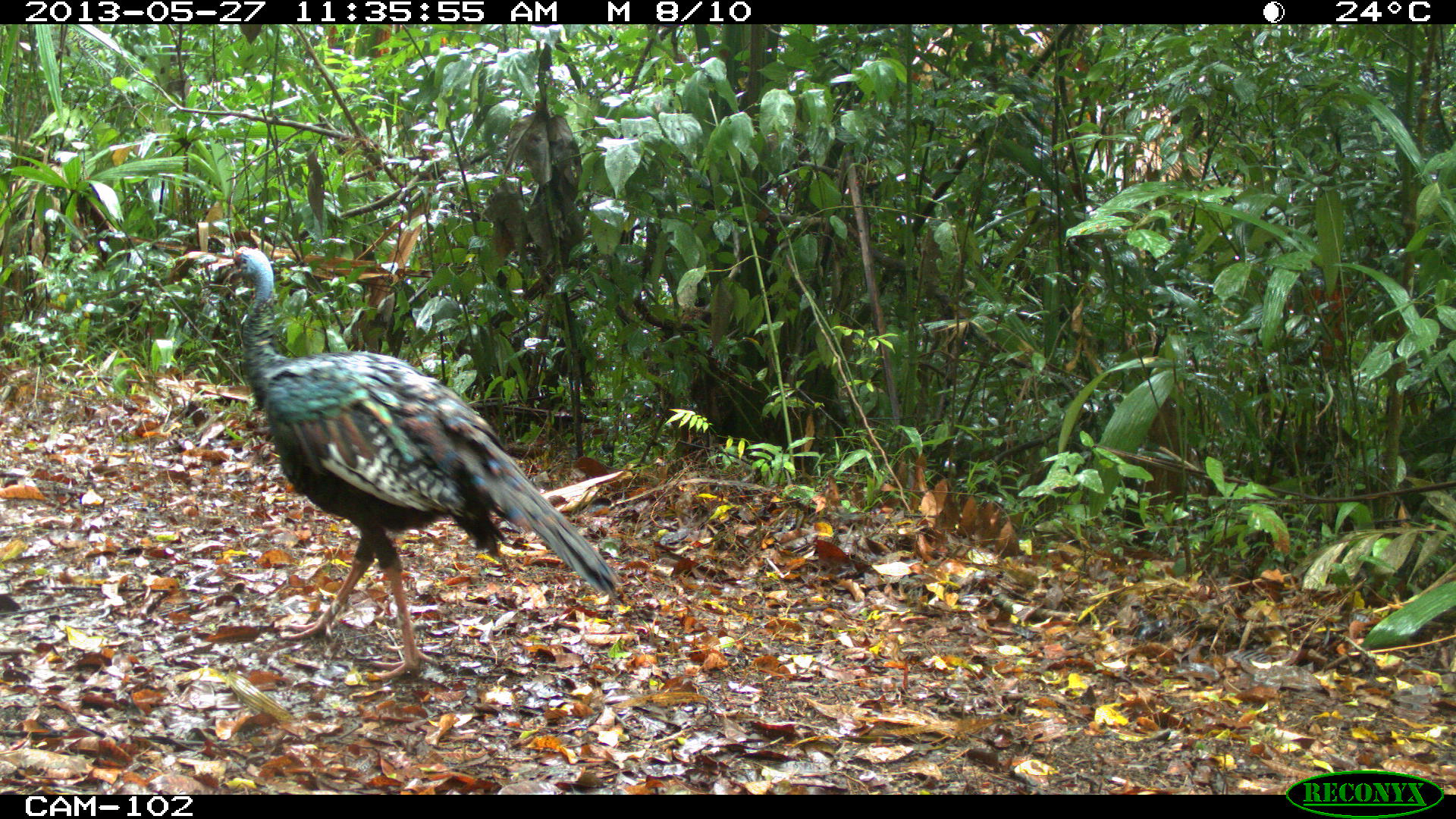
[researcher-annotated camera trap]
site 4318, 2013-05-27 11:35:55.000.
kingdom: Animalia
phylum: Chordata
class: Aves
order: Galliformes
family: Phasianidae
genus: Meleagris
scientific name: Meleagris ocellata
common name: ocellated turkey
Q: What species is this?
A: Meleagris ocellata (ocellated turkey).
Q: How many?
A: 1.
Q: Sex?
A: Female.